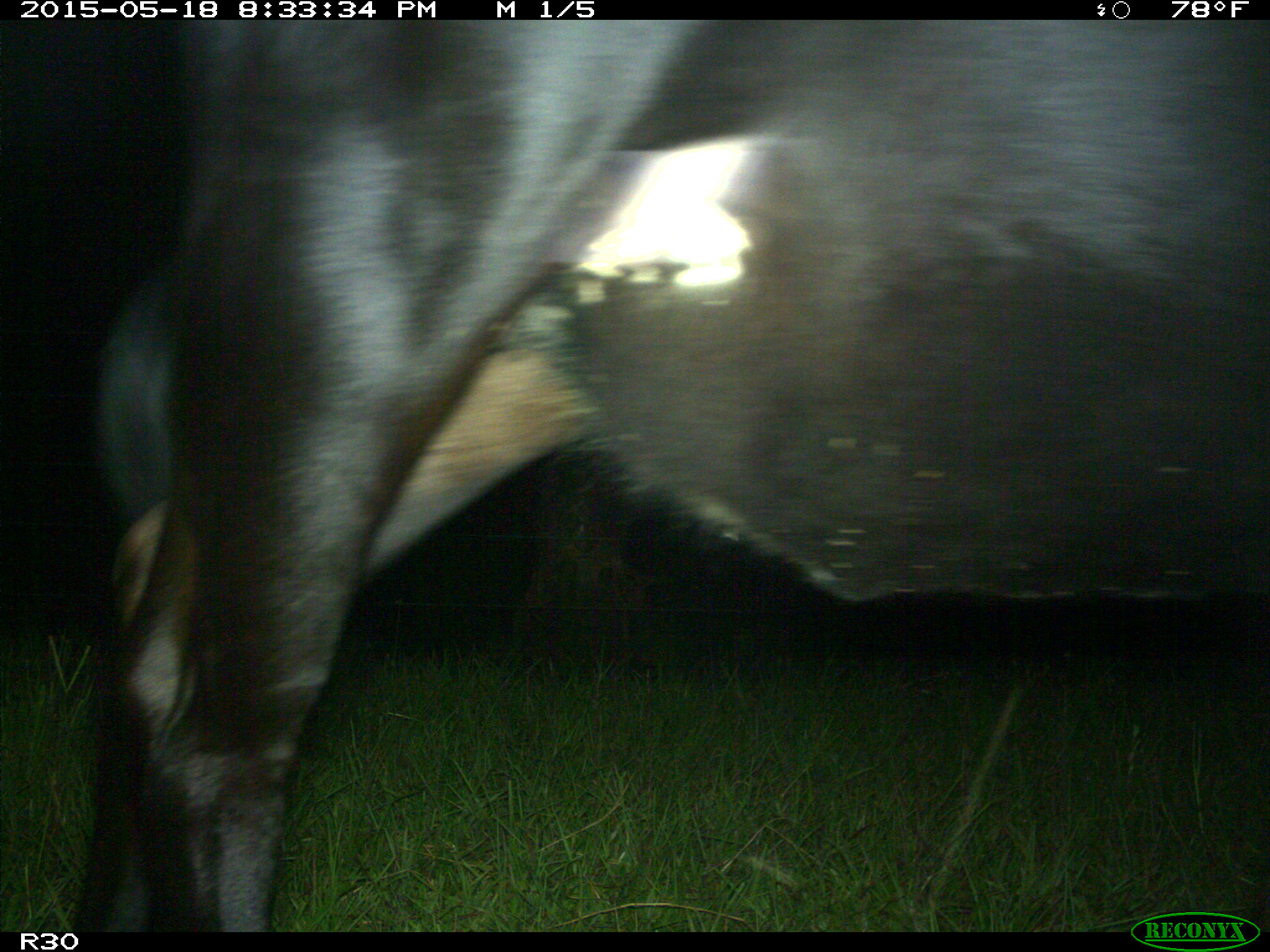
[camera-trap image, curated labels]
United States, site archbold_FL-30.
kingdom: Animalia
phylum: Chordata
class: Mammalia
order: Artiodactyla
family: Bovidae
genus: Bos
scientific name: Bos taurus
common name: domestic cow